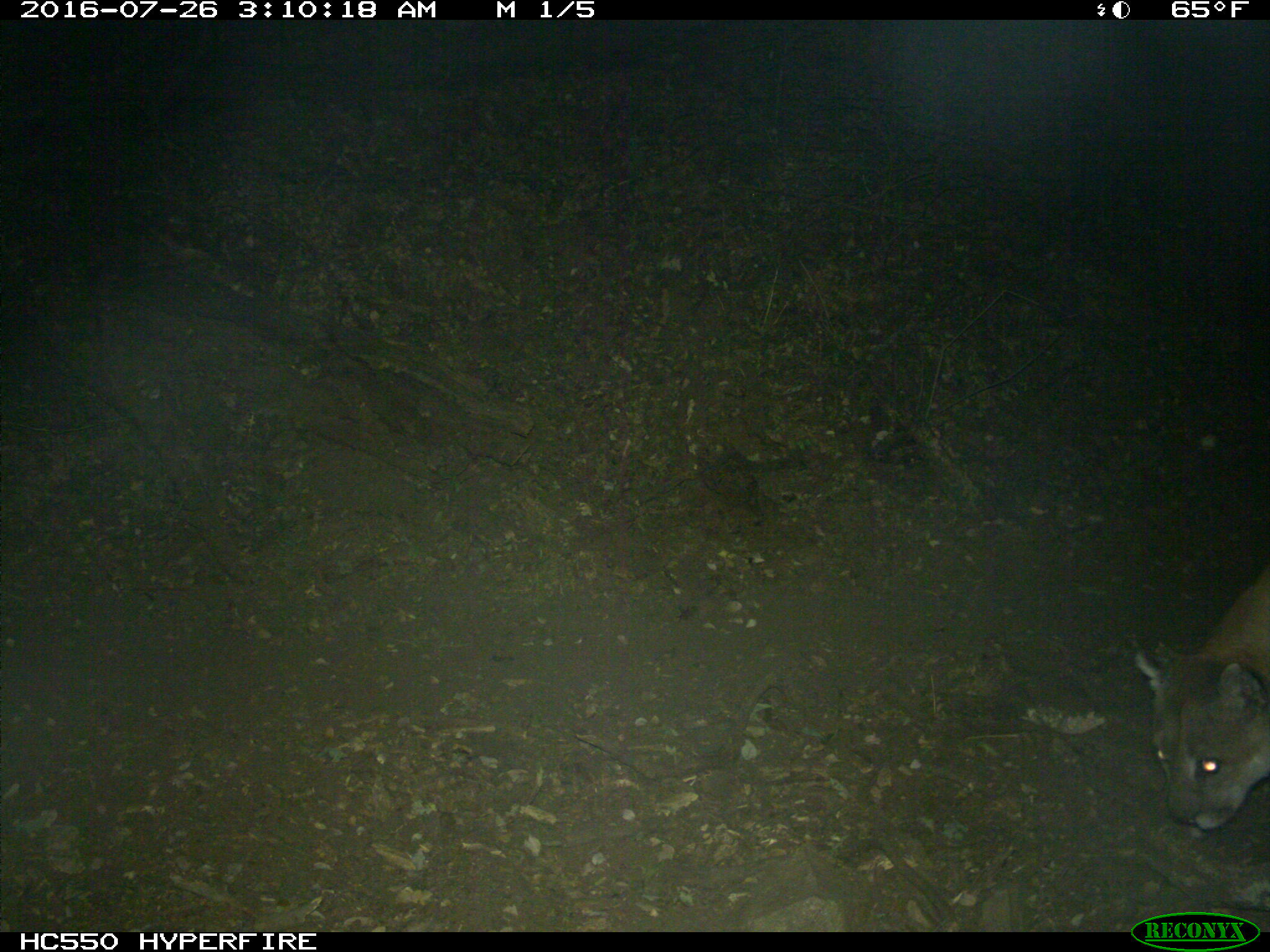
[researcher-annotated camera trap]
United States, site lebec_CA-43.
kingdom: Animalia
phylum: Chordata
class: Mammalia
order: Carnivora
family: Felidae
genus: Puma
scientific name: Puma concolor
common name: mountain lion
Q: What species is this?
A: Puma concolor (mountain lion).